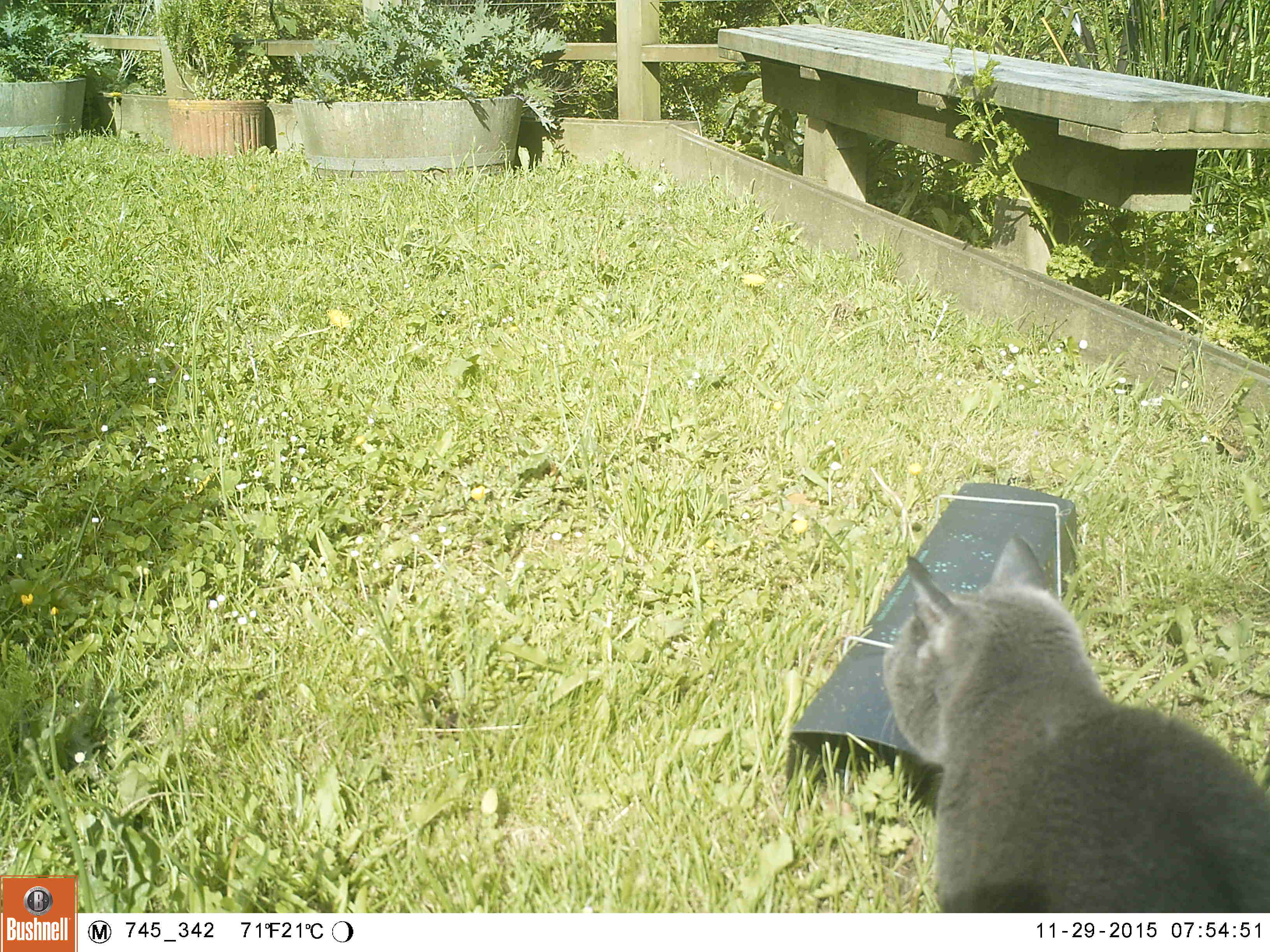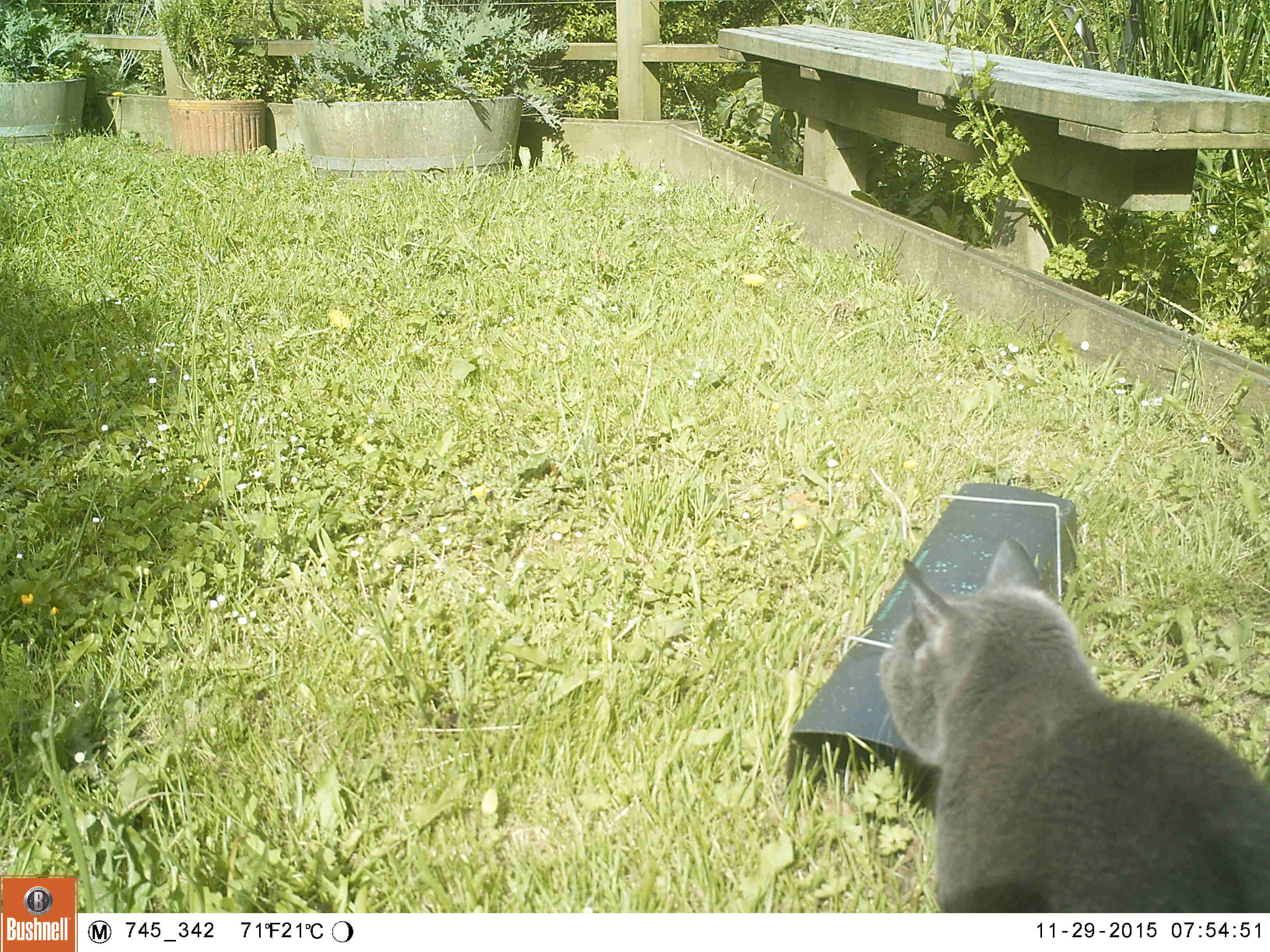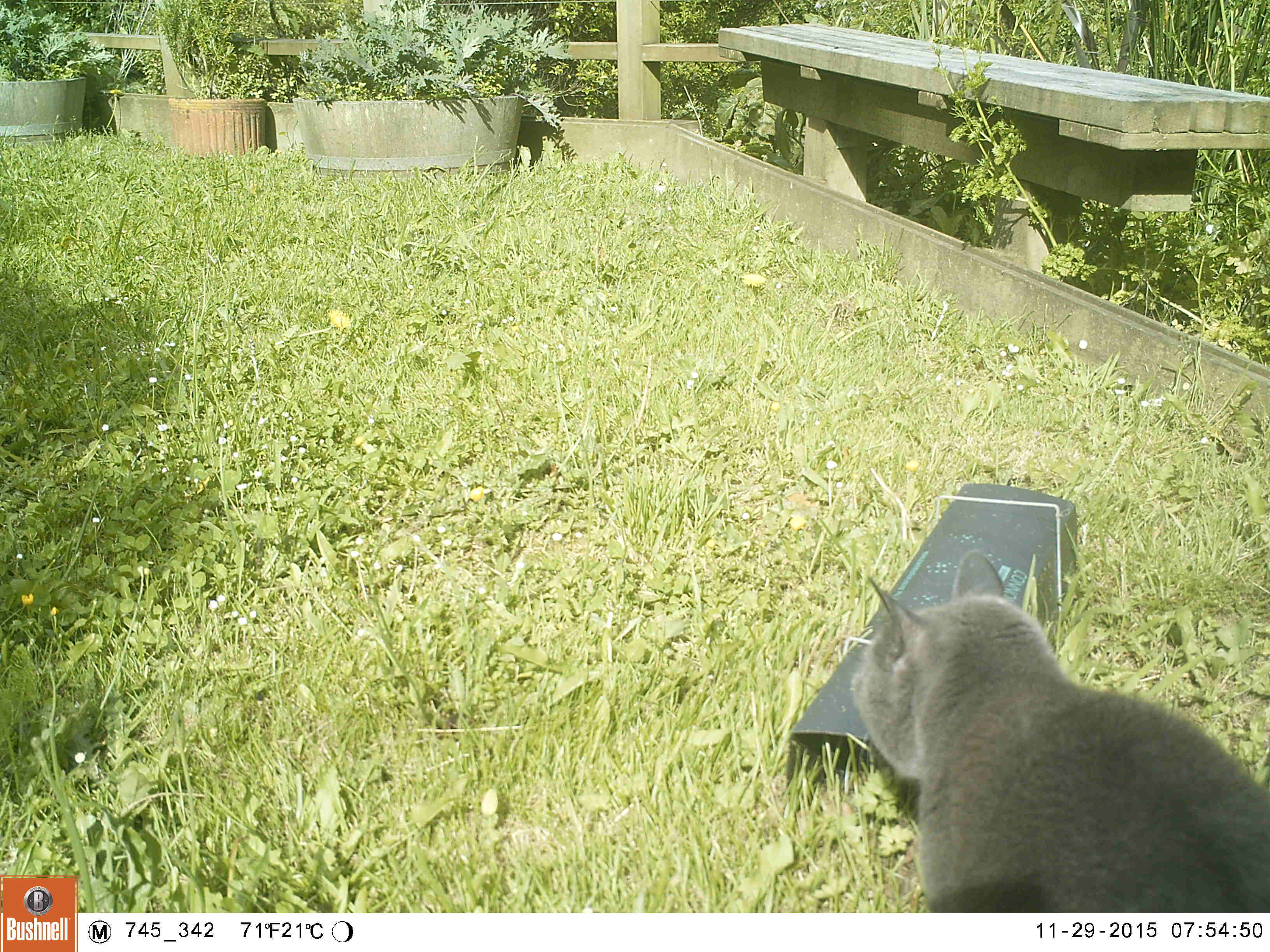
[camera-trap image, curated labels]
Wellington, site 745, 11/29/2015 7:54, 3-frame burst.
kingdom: Animalia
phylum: Chordata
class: Mammalia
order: Carnivora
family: Felidae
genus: Felis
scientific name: Felis catus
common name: cat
Cat (Felis catus).